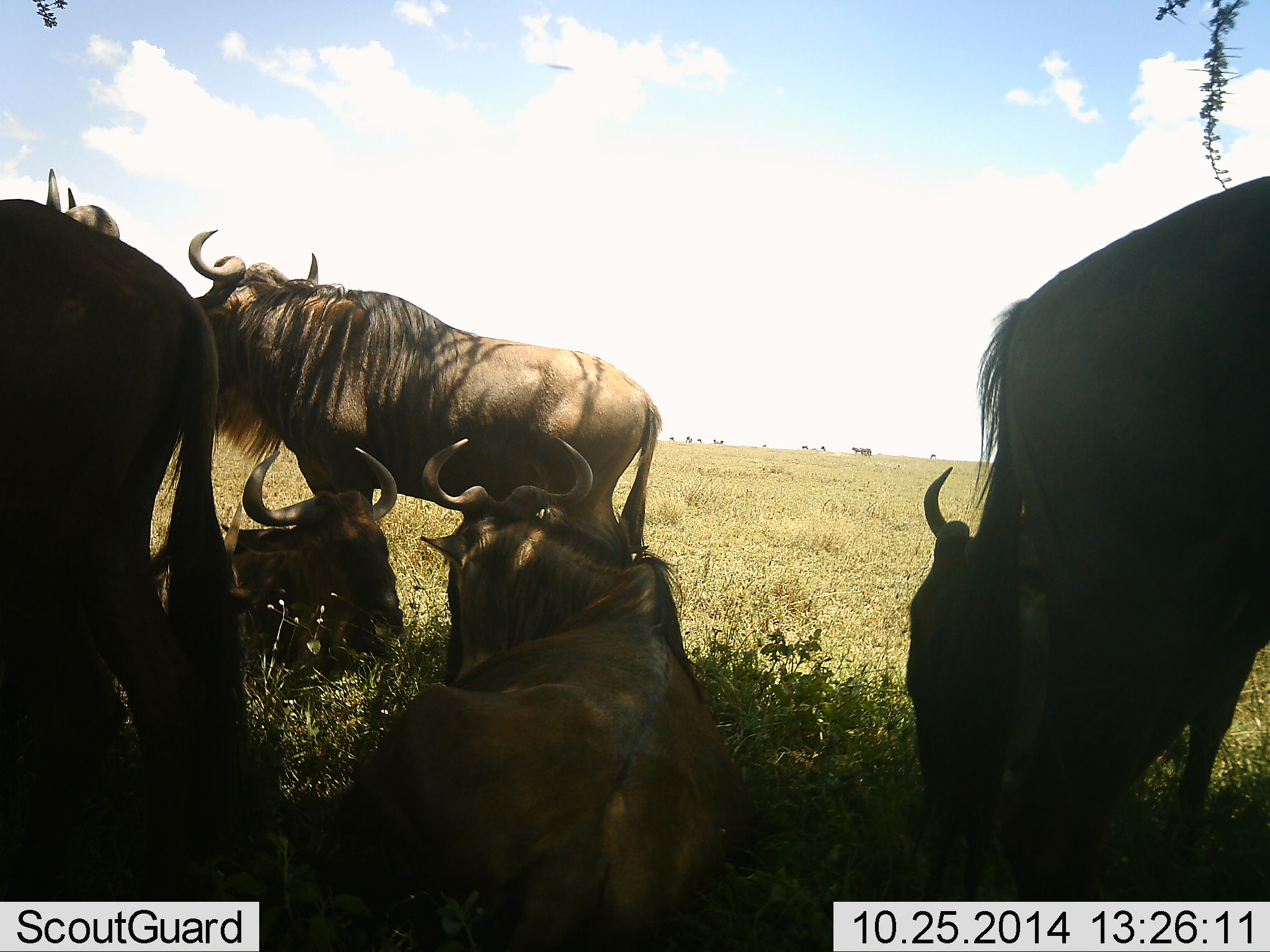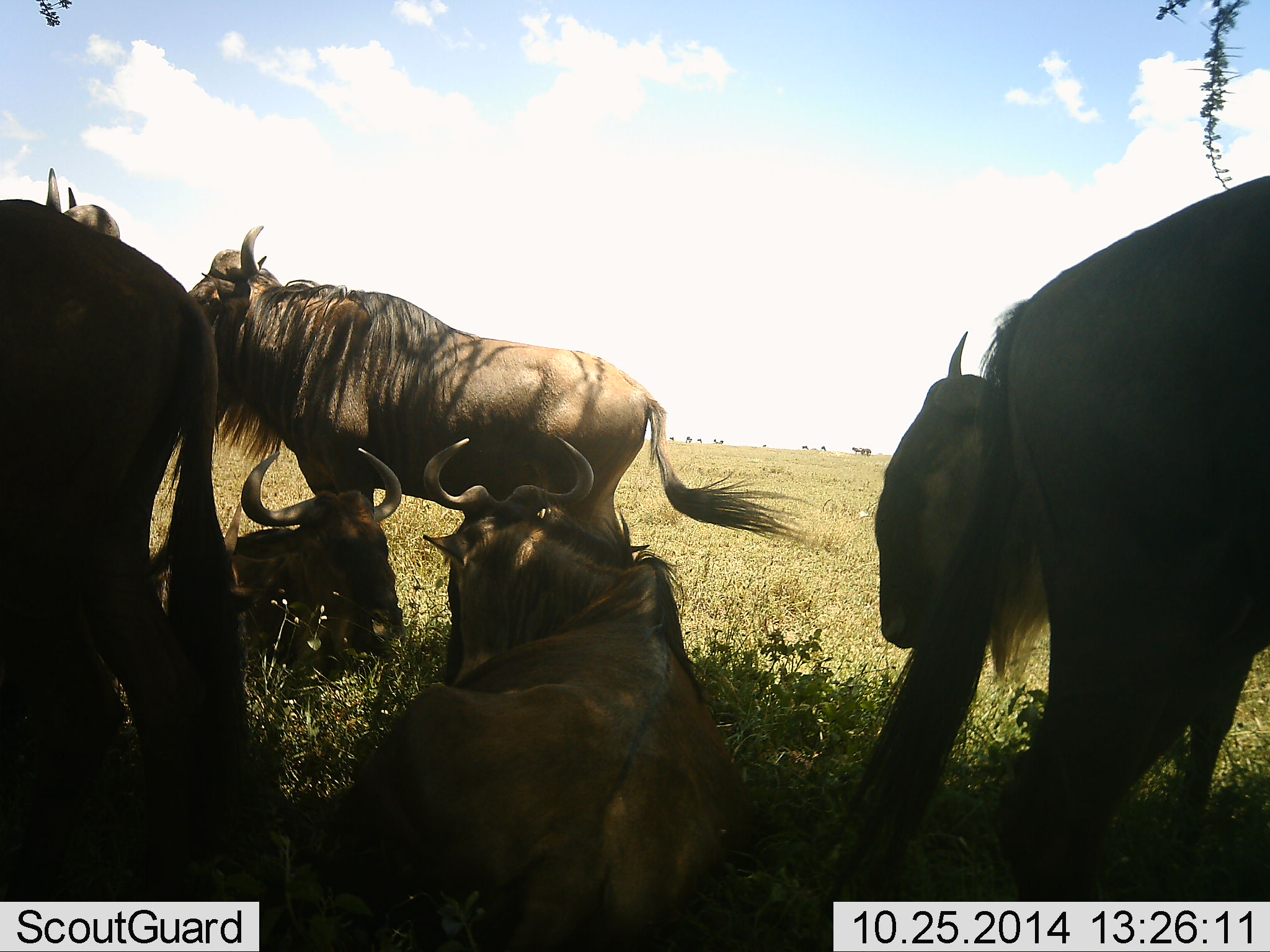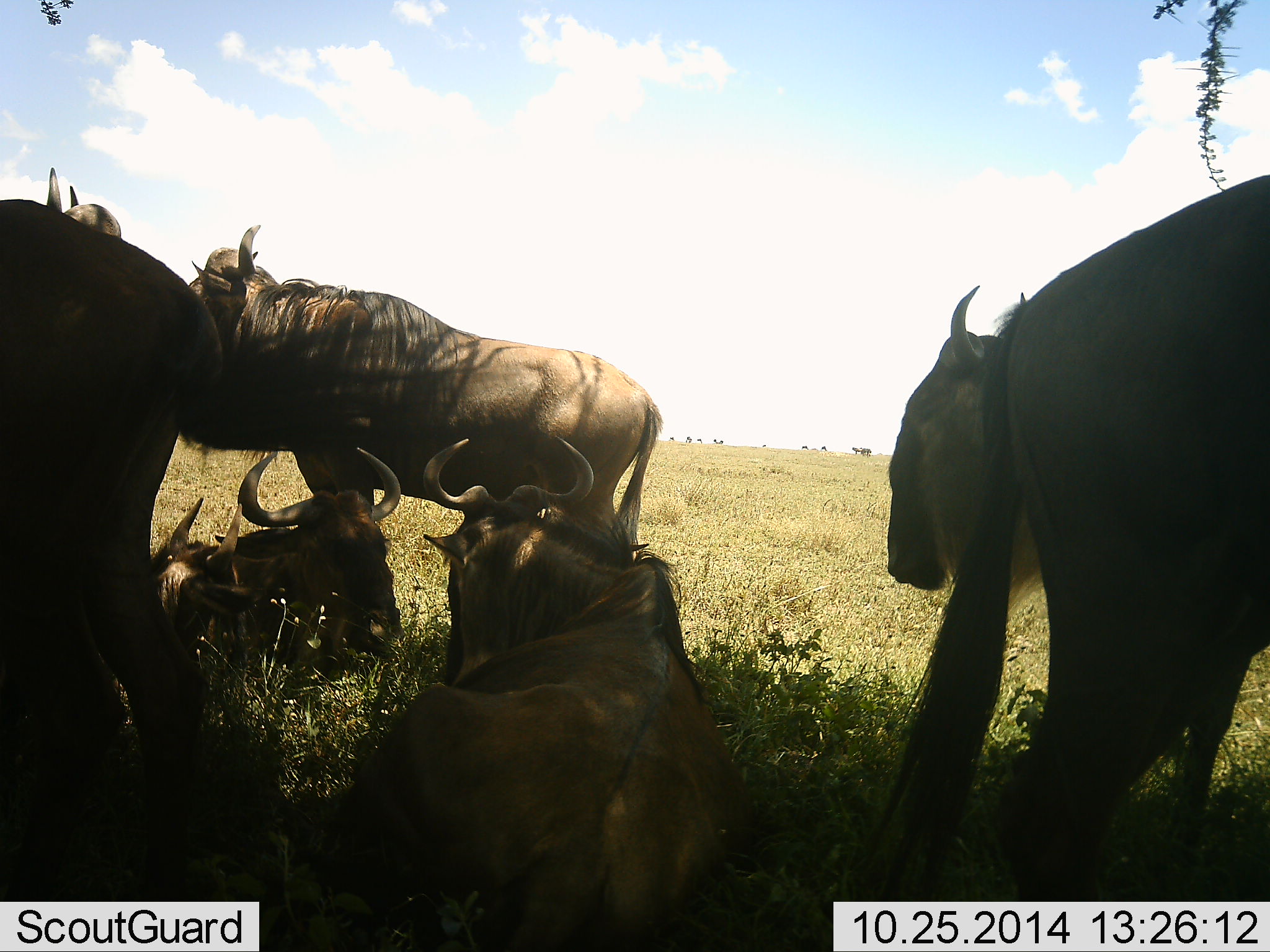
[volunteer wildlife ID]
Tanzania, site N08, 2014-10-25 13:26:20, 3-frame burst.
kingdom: Animalia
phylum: Chordata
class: Mammalia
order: Artiodactyla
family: Bovidae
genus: Connochaetes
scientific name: Connochaetes taurinus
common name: blue wildebeest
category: wildebeest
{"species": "wildebeest (blue wildebeest) (Connochaetes taurinus)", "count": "7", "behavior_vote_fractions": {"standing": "91%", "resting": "100%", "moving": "9%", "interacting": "9%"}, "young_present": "9%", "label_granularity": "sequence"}